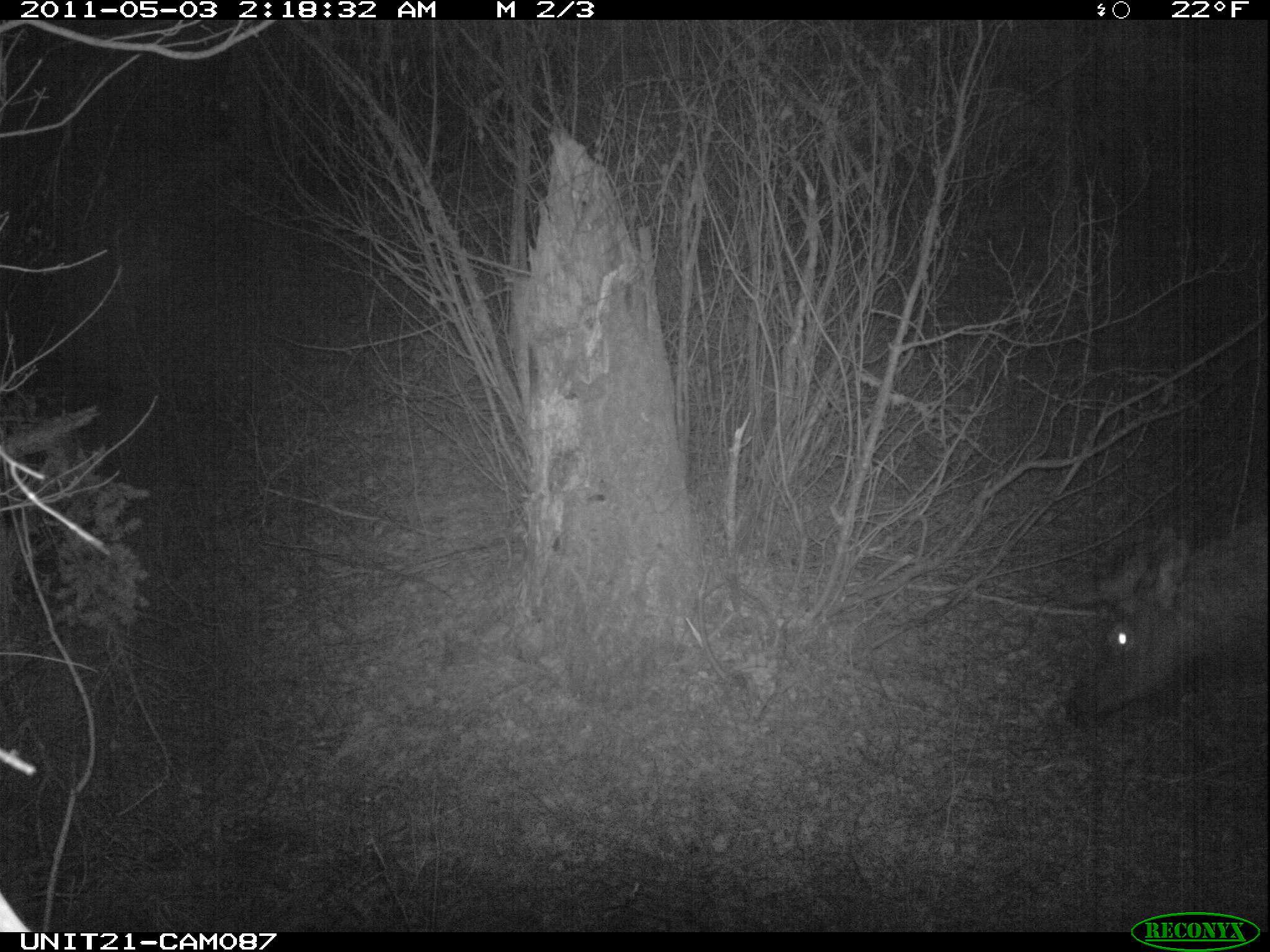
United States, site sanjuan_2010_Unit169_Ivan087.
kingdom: Animalia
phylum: Chordata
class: Mammalia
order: Artiodactyla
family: Cervidae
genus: Cervus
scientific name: Cervus elaphus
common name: red deer